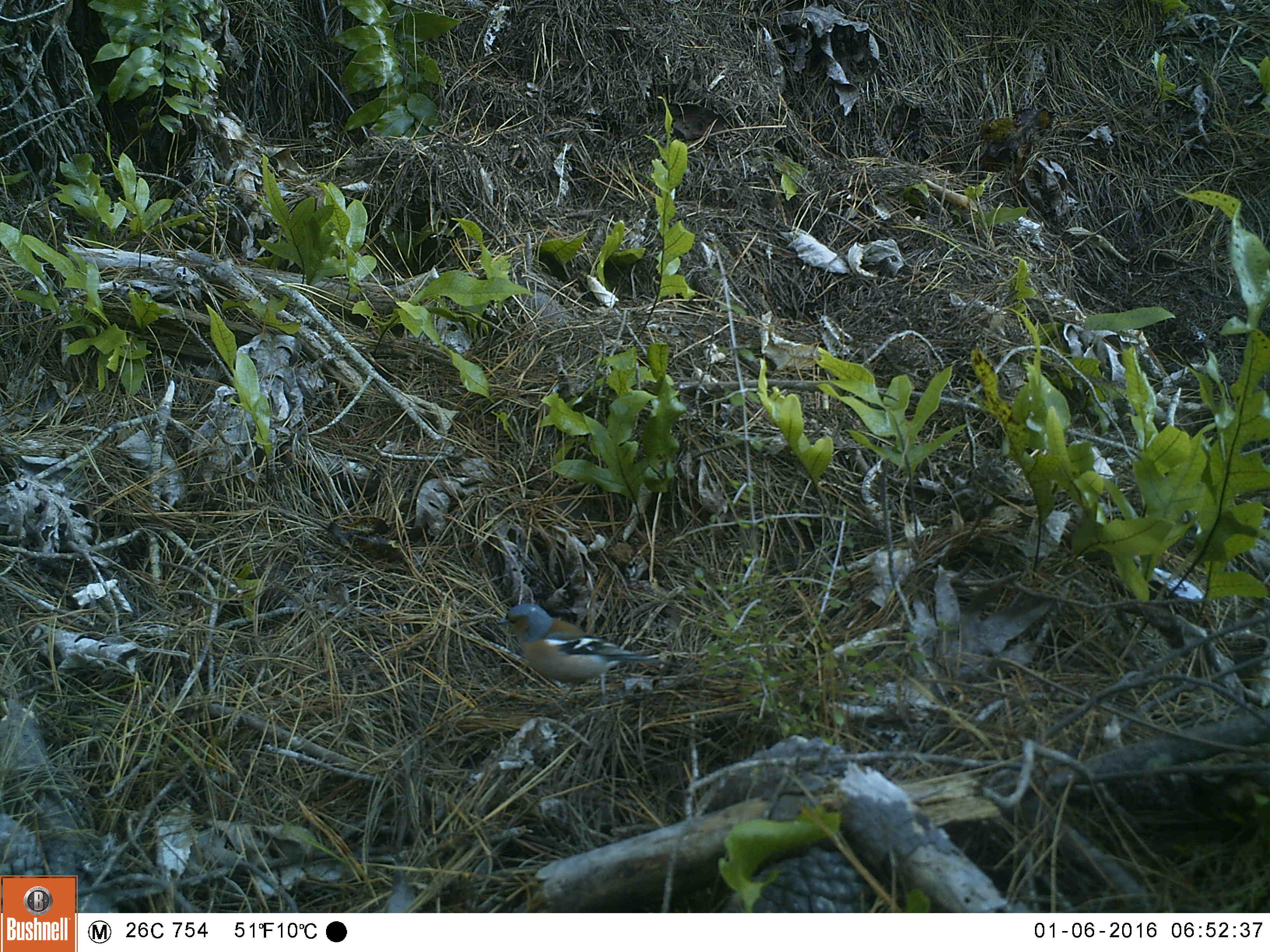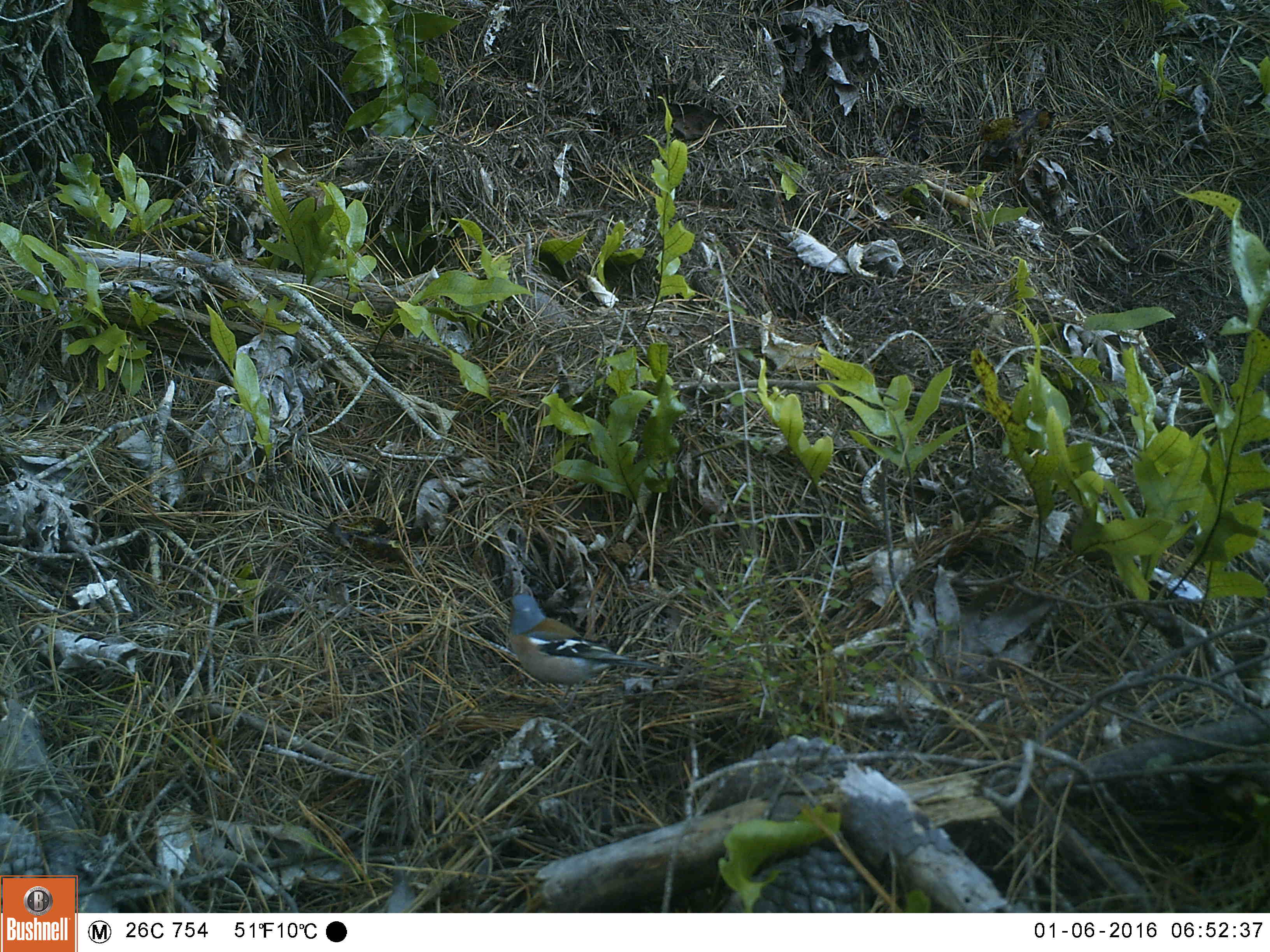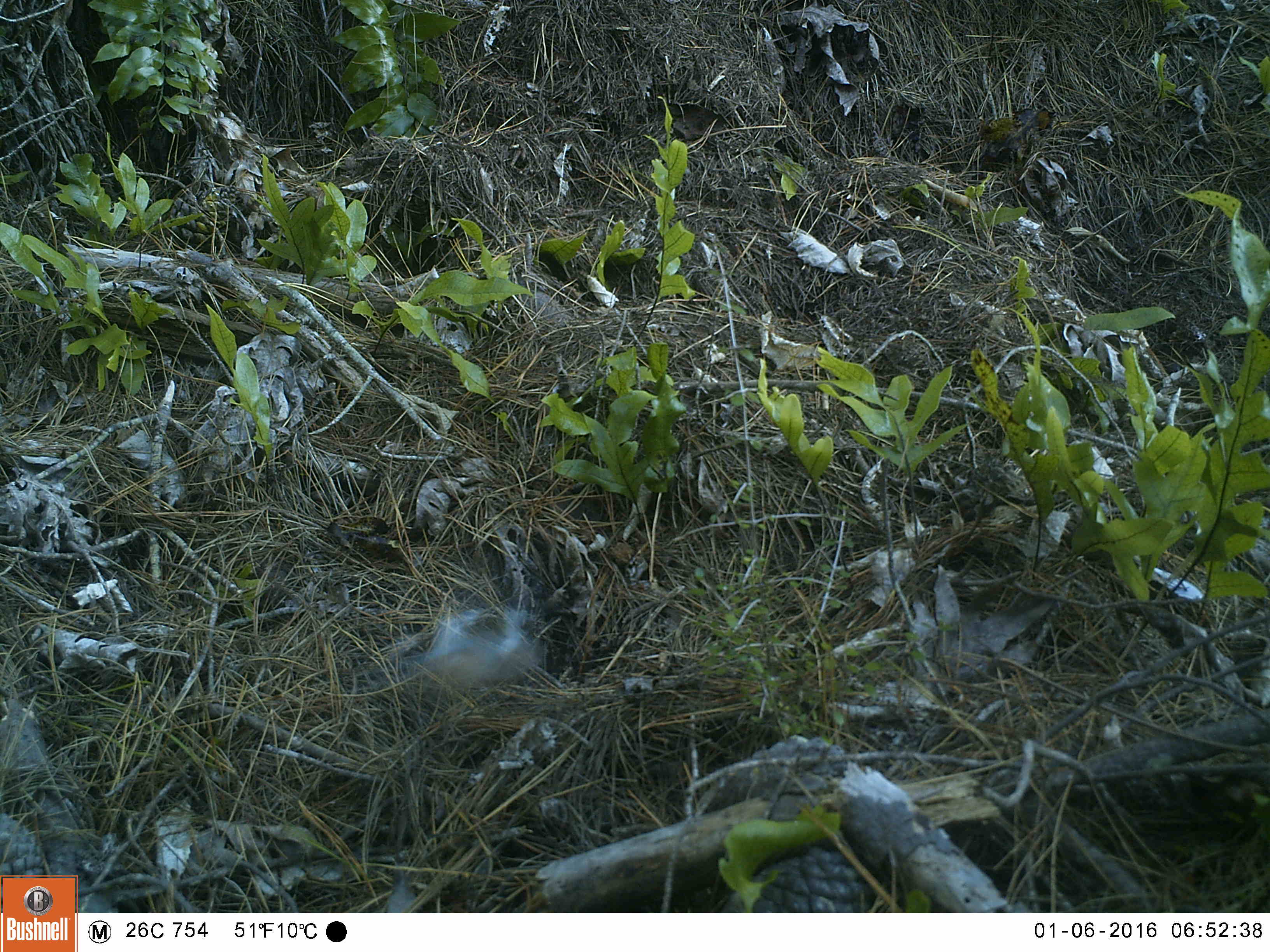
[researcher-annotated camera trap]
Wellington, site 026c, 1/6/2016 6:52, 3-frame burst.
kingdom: Animalia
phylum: Chordata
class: Aves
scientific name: Aves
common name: bird